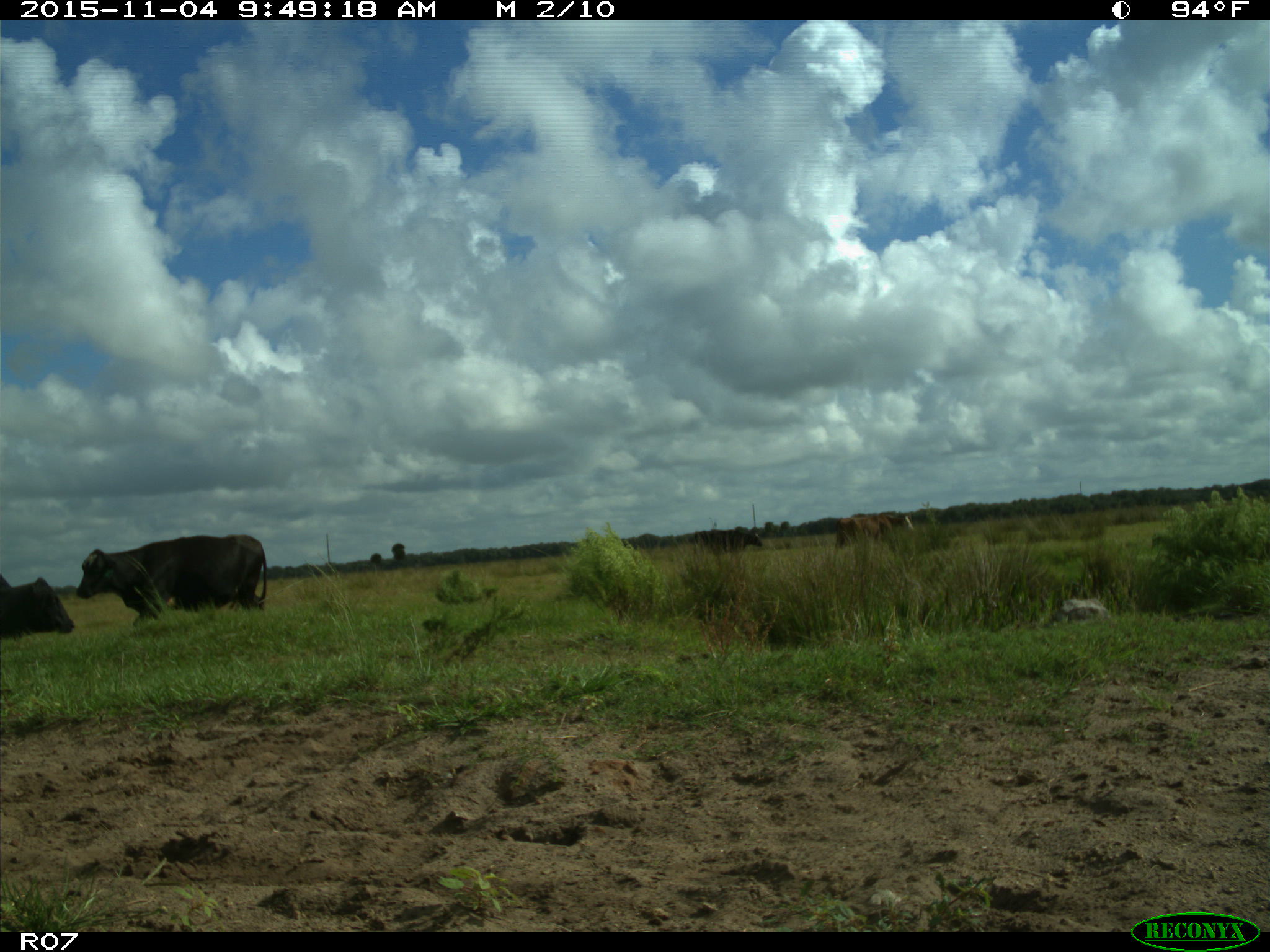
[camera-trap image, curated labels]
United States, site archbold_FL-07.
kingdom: Animalia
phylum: Chordata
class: Mammalia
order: Artiodactyla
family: Bovidae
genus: Bos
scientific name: Bos taurus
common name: domestic cow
Bos taurus (domestic cow).